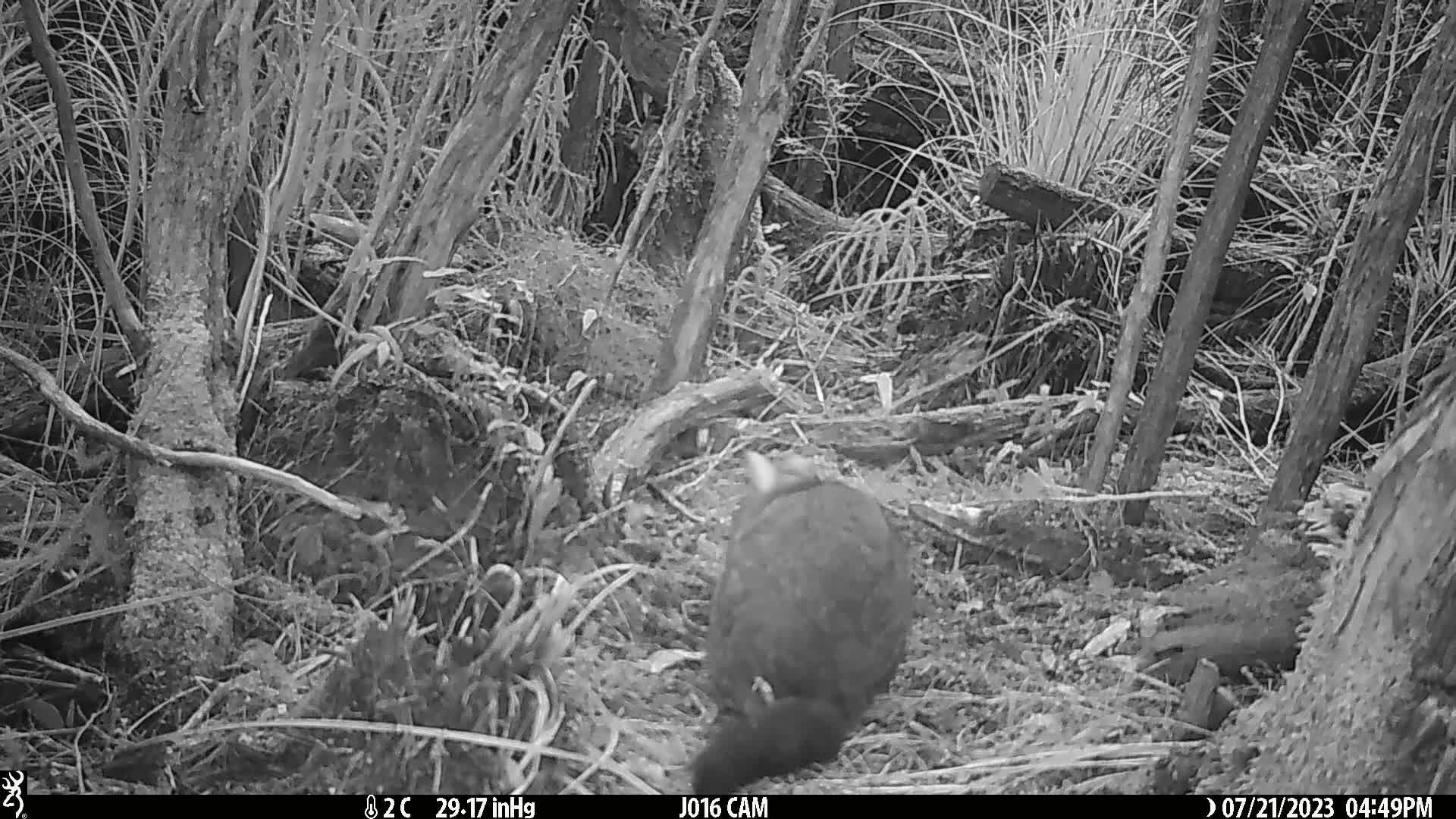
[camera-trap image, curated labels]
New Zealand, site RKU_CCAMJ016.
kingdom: Animalia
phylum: Chordata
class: Mammalia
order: Diprotodontia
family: Phalangeridae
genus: Trichosurus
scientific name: Trichosurus vulpecula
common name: common brushtail possum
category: possum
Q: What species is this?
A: Possum (common brushtail possum) (Trichosurus vulpecula).